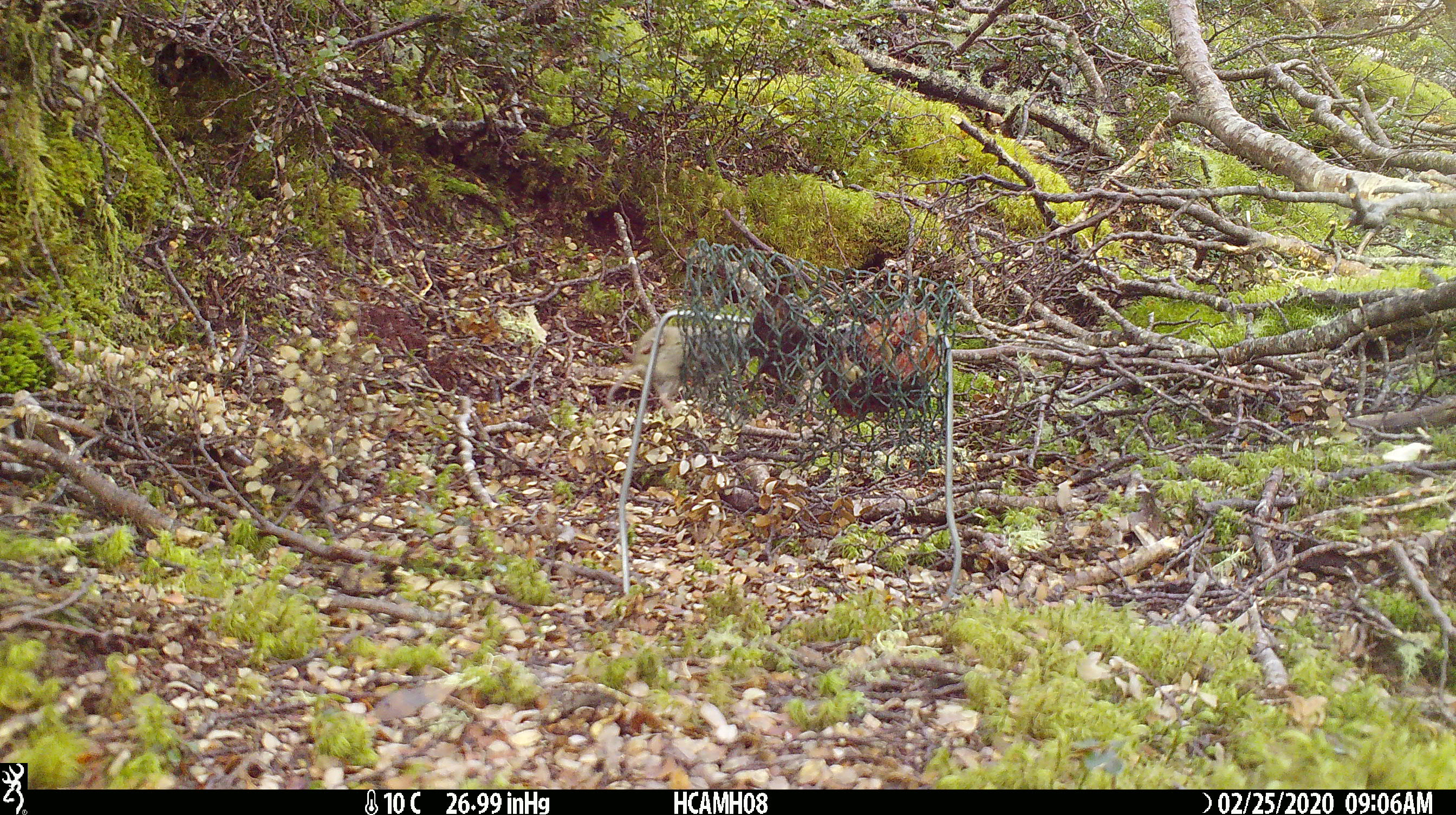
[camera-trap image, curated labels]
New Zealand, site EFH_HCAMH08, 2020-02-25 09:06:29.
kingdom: Animalia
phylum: Chordata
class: Mammalia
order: Rodentia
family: Muridae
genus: Mus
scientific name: Mus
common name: mouse